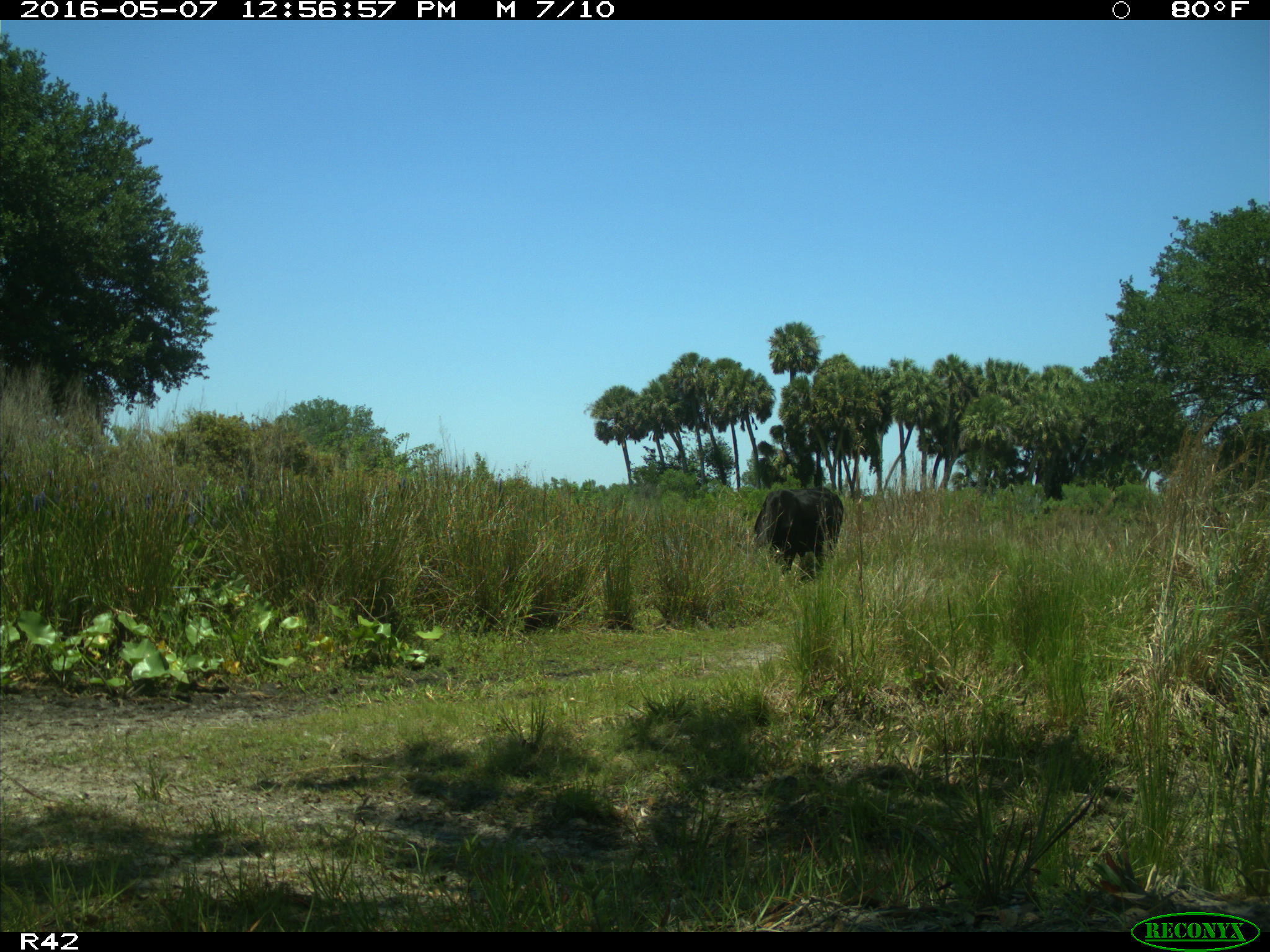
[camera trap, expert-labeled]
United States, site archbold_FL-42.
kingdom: Animalia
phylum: Chordata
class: Mammalia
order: Artiodactyla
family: Bovidae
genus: Bos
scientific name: Bos taurus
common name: domestic cow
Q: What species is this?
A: Bos taurus (domestic cow).